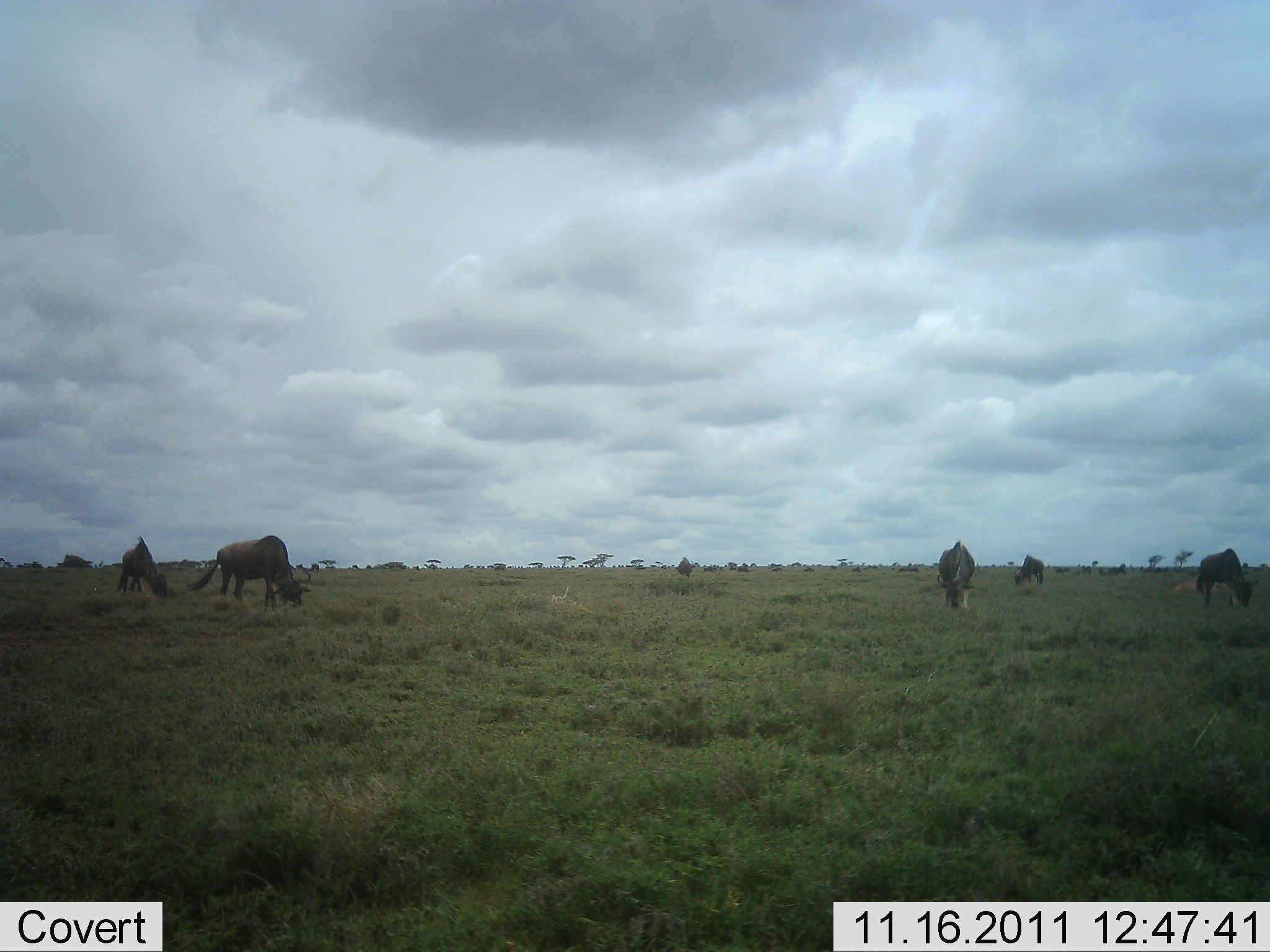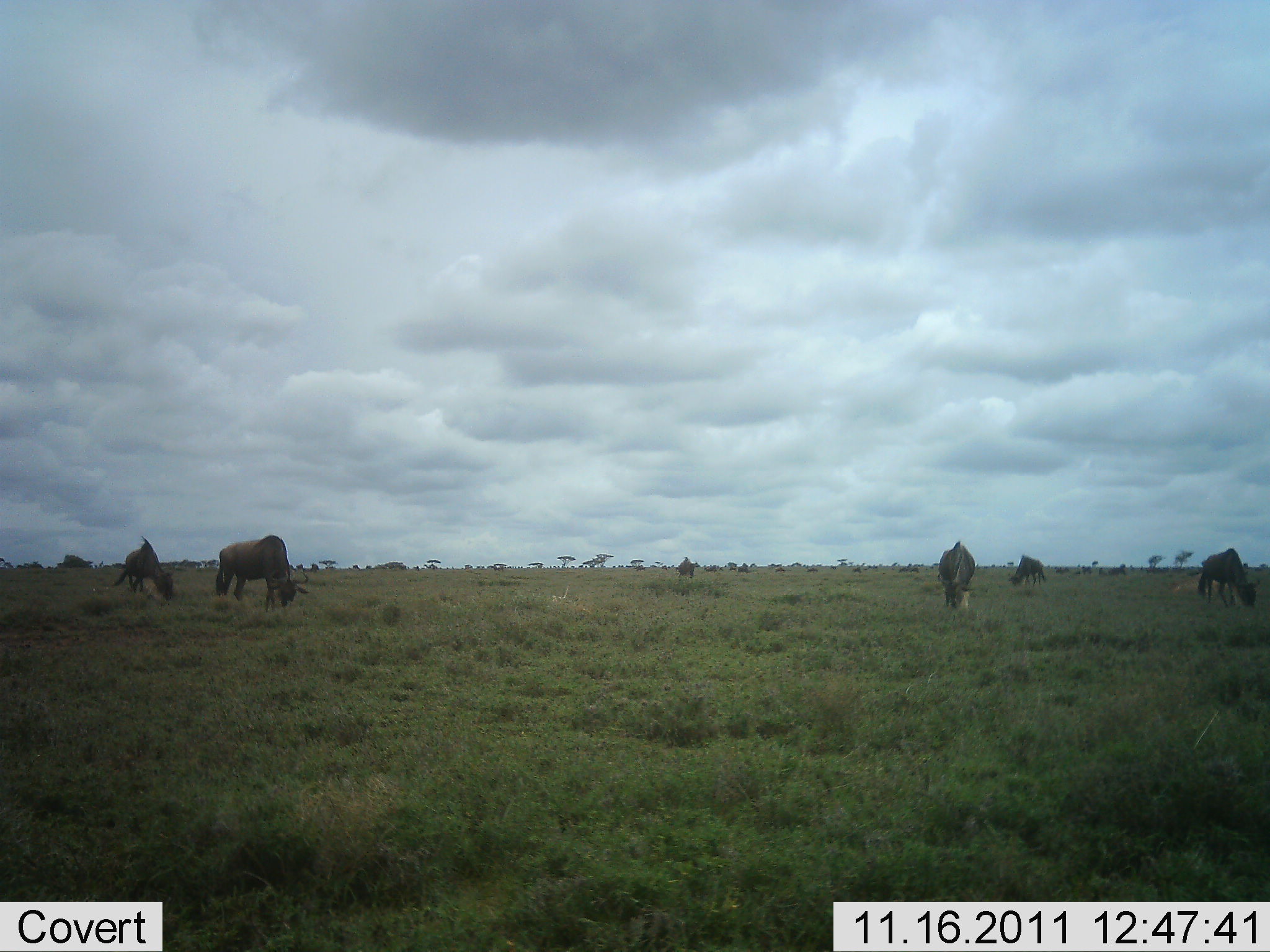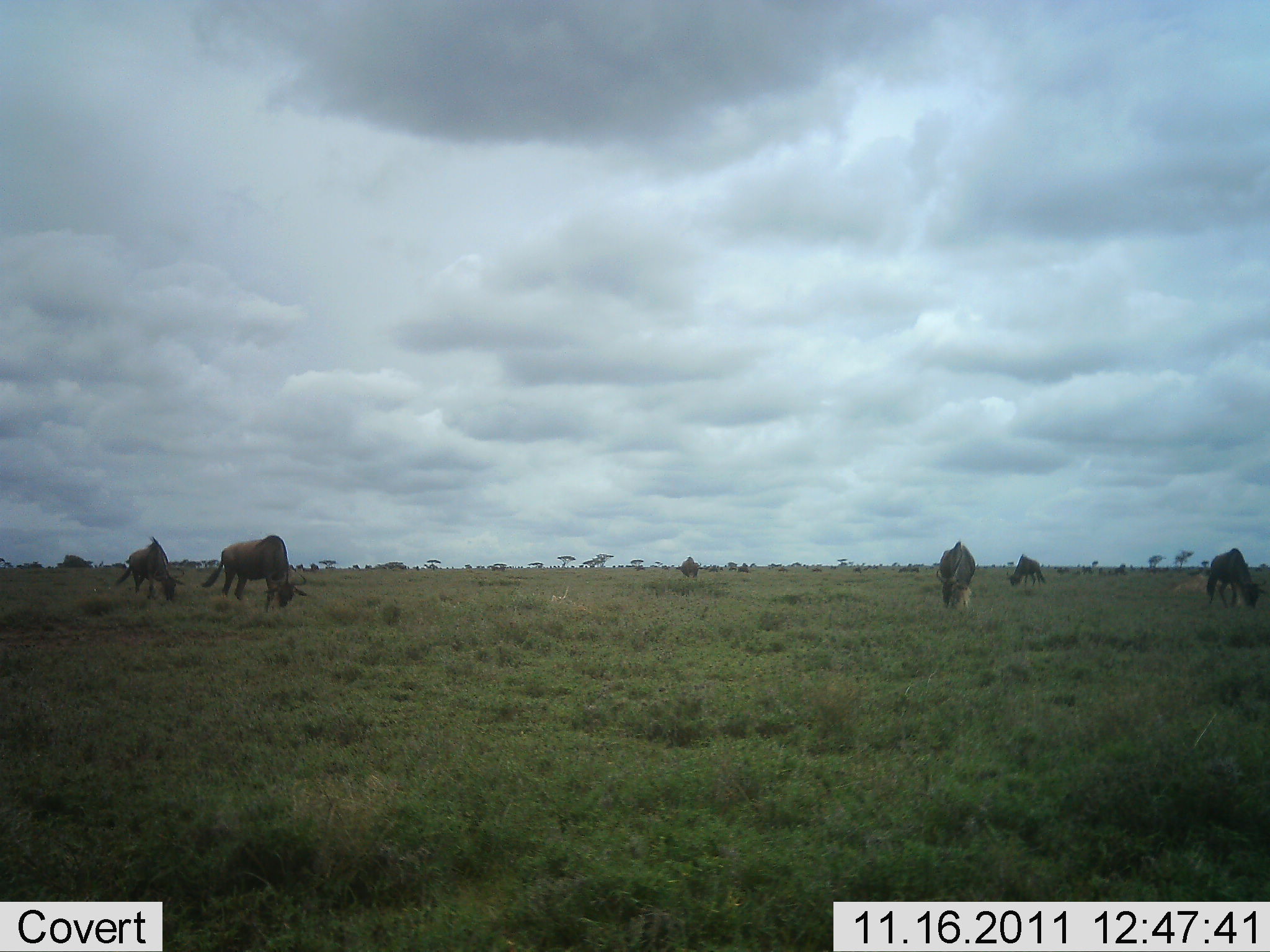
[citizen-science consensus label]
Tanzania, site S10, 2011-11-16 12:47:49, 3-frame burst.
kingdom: Animalia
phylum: Chordata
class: Mammalia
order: Artiodactyla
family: Bovidae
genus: Connochaetes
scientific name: Connochaetes taurinus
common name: blue wildebeest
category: wildebeest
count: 6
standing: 27%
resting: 0%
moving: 0%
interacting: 0%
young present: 0%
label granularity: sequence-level